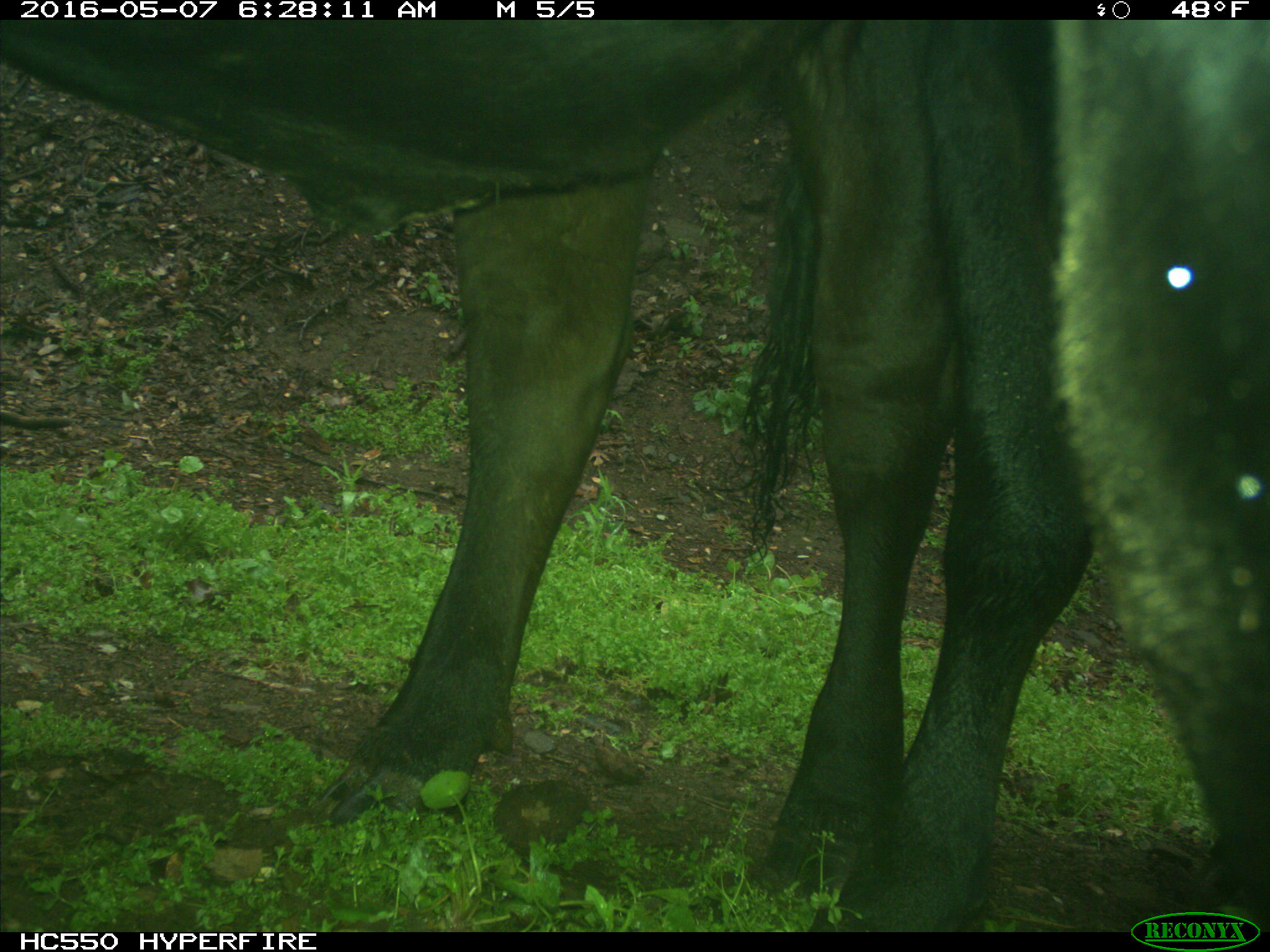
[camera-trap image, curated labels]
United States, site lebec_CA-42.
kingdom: Animalia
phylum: Chordata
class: Mammalia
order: Artiodactyla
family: Bovidae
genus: Bos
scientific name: Bos taurus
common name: domestic cow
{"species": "Bos taurus (domestic cow)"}